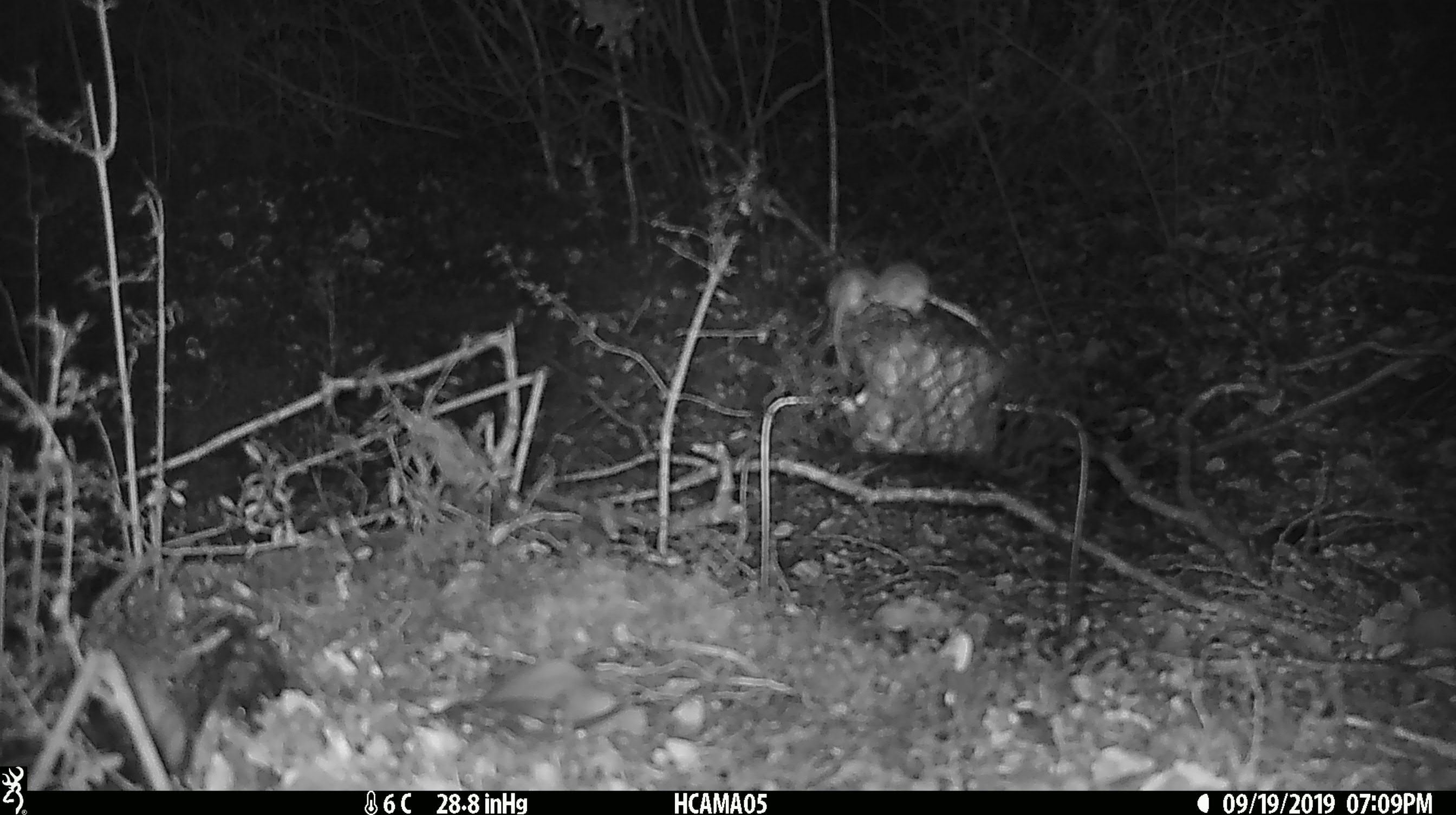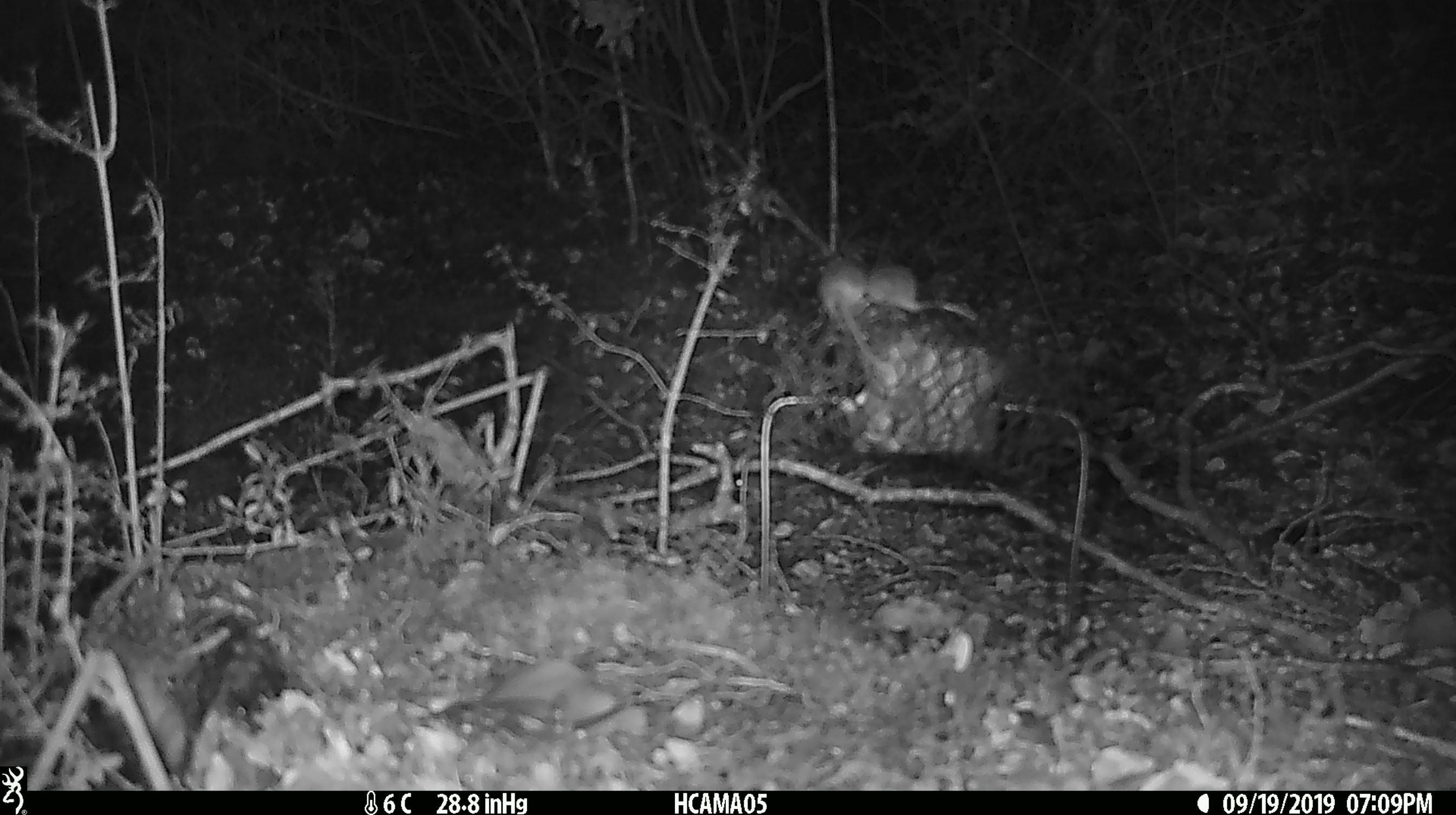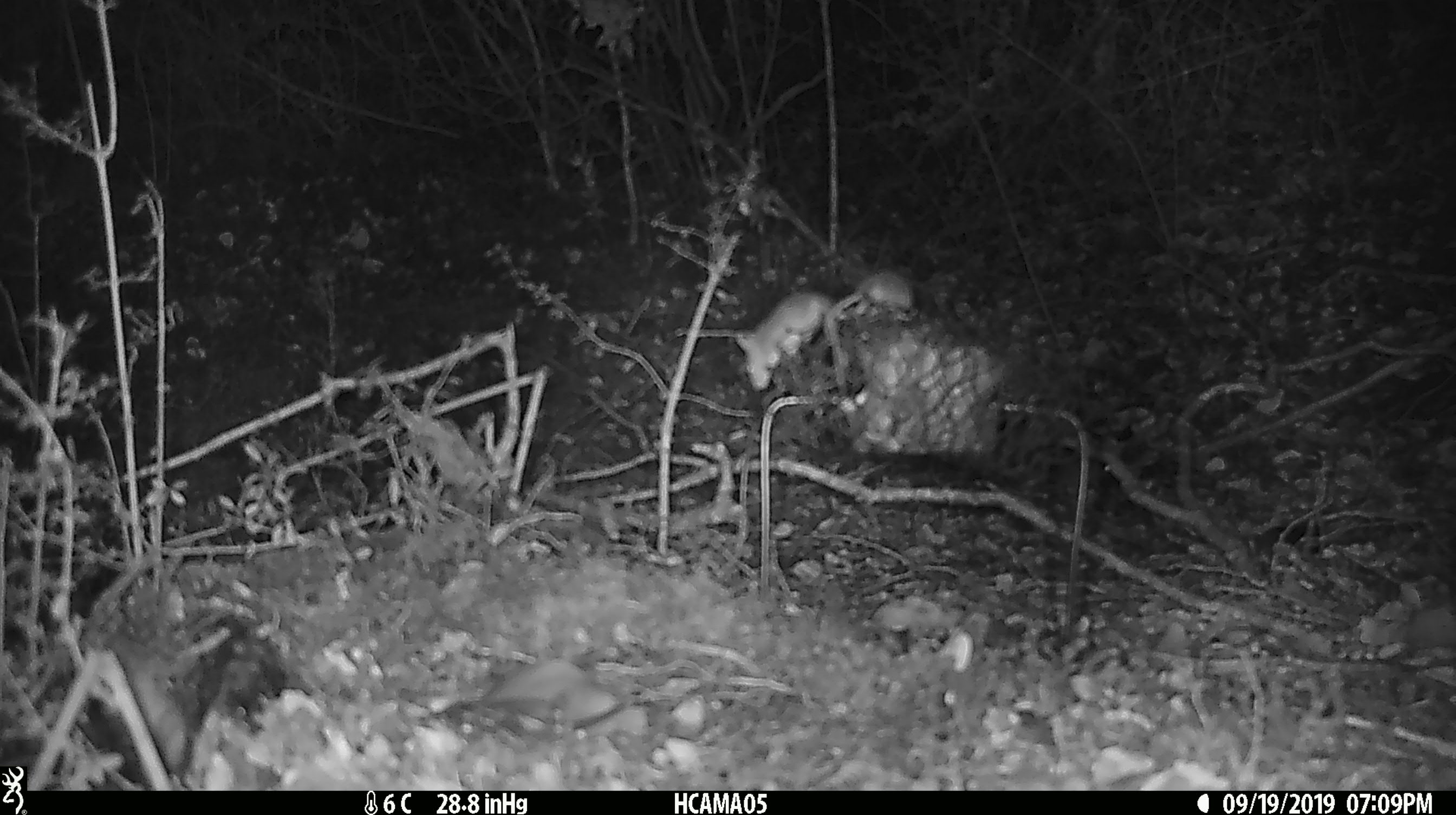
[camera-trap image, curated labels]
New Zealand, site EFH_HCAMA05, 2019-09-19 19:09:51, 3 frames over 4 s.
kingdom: Animalia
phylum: Chordata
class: Mammalia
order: Rodentia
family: Muridae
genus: Mus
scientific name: Mus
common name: mouse